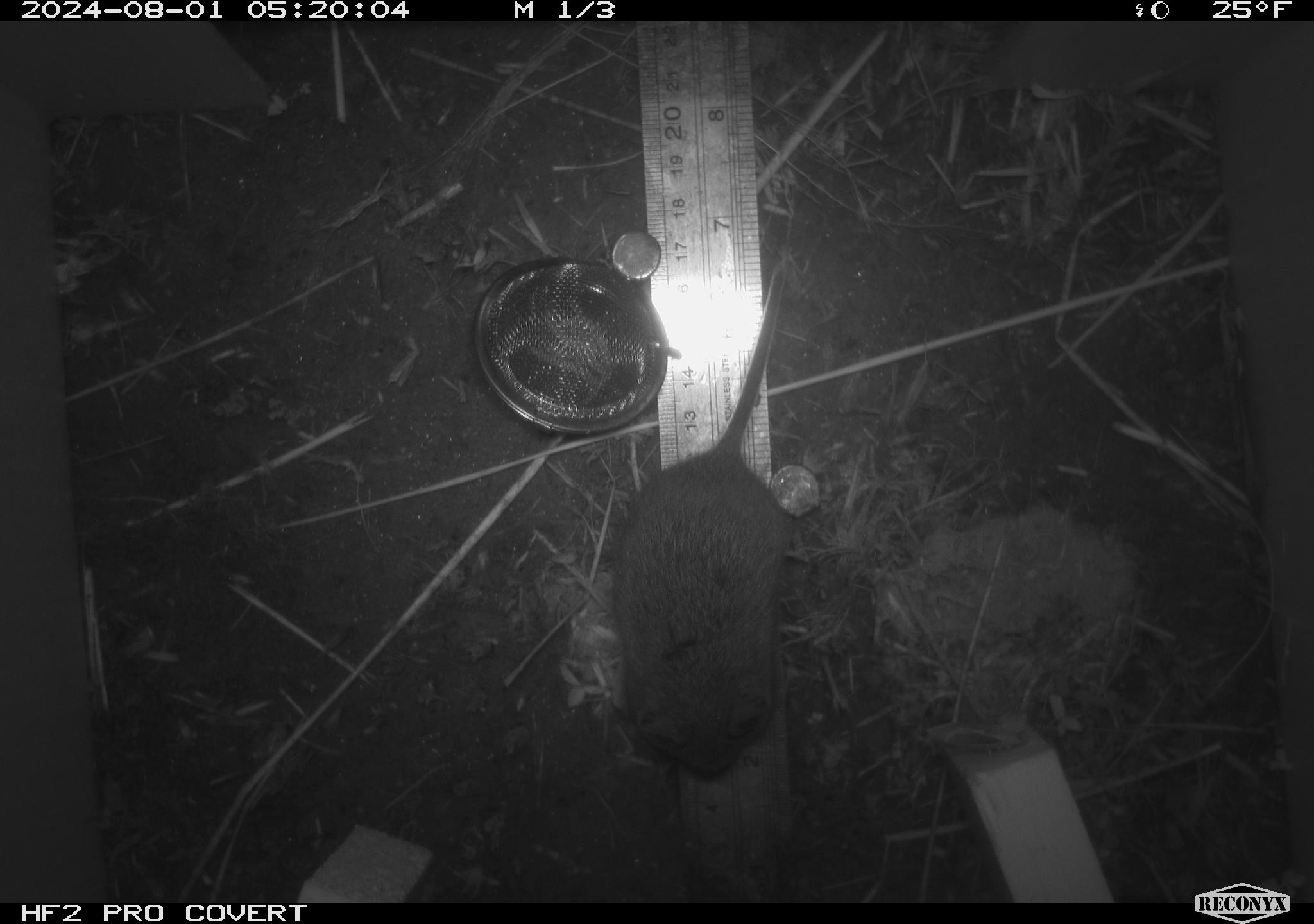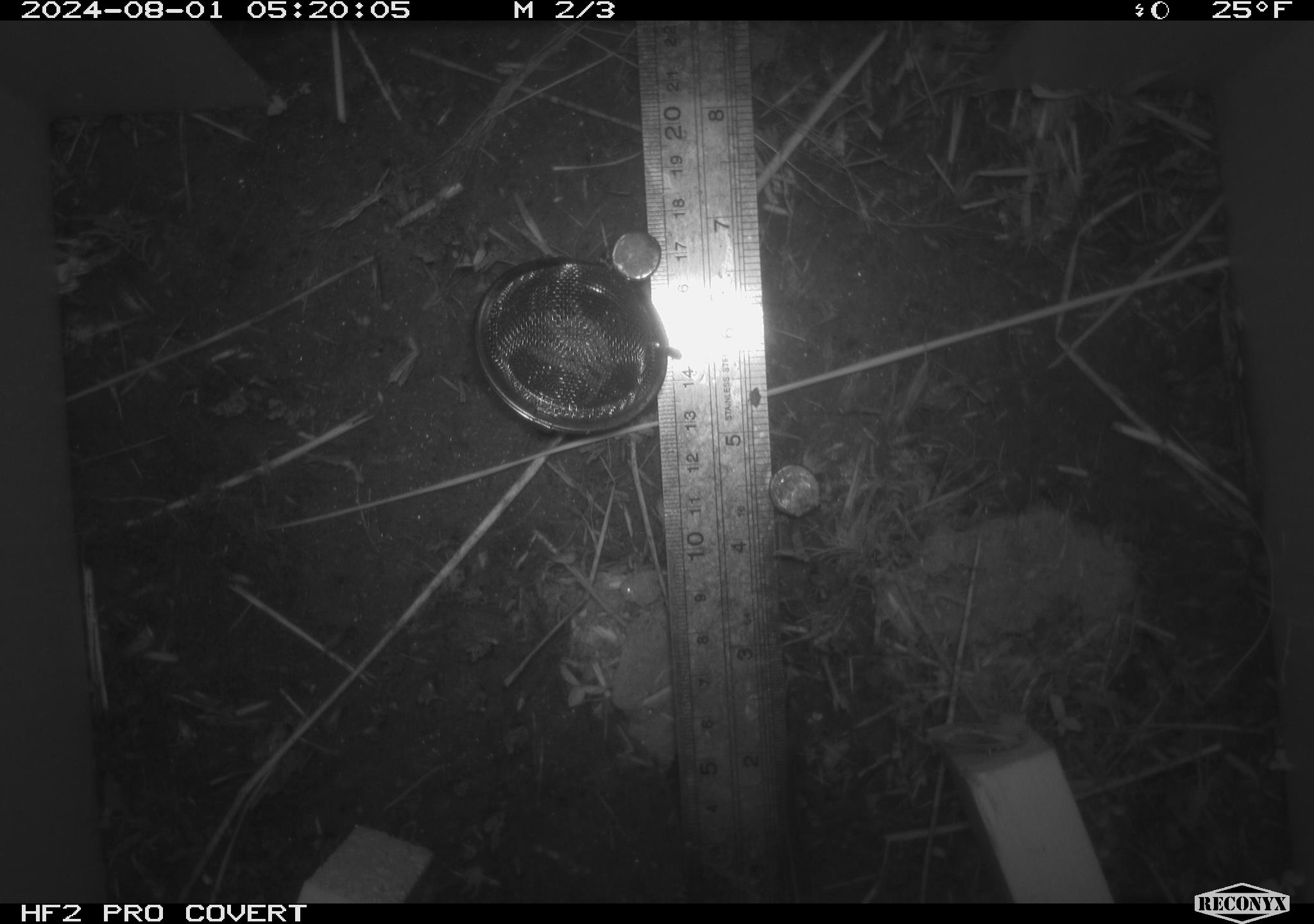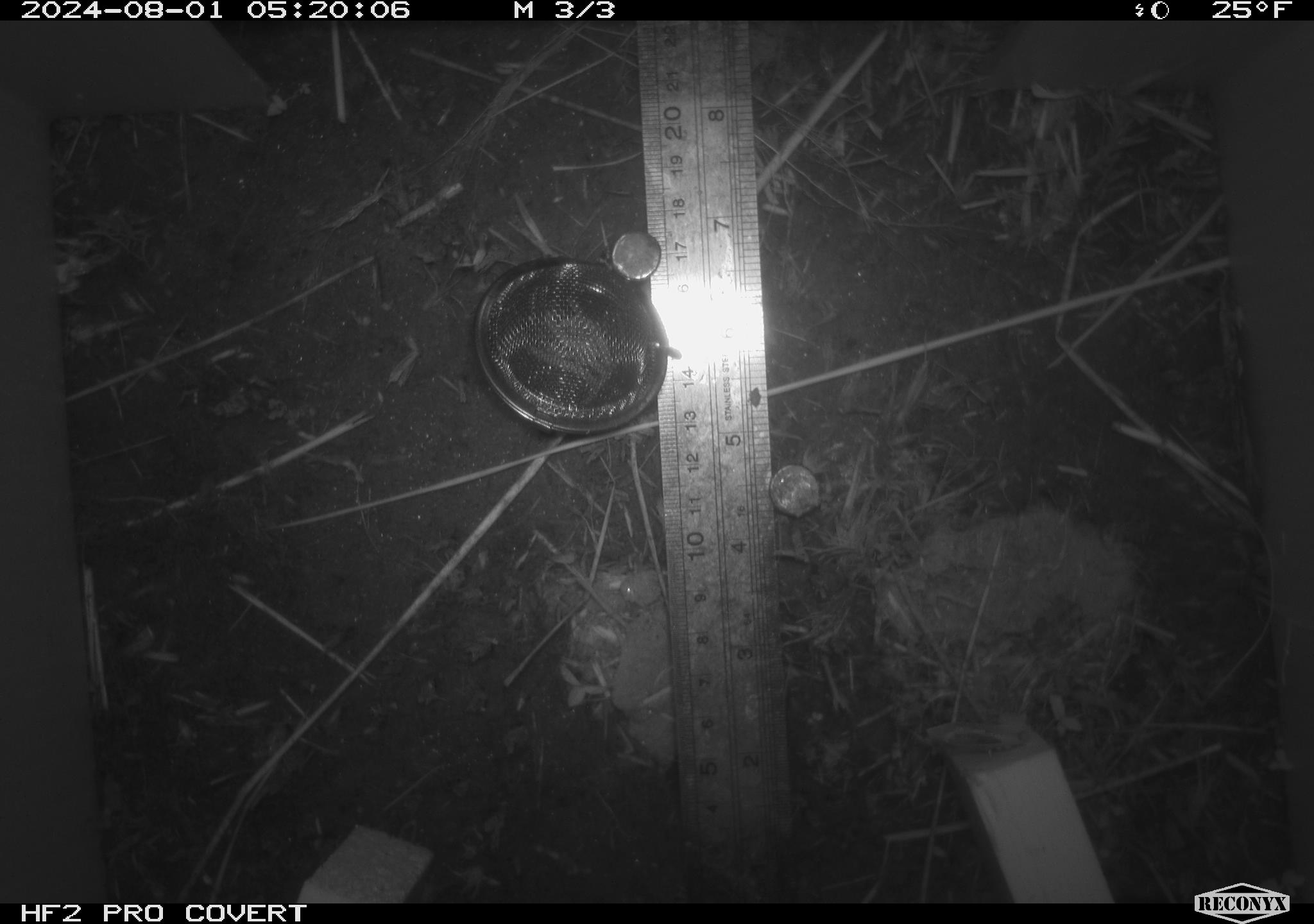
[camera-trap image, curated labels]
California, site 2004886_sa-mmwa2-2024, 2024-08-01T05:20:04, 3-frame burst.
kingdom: Animalia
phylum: Chordata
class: Mammalia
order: Rodentia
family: Cricetidae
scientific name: Arvicolinae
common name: voles, lemmings, and muskrats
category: arvicolinae subfamily